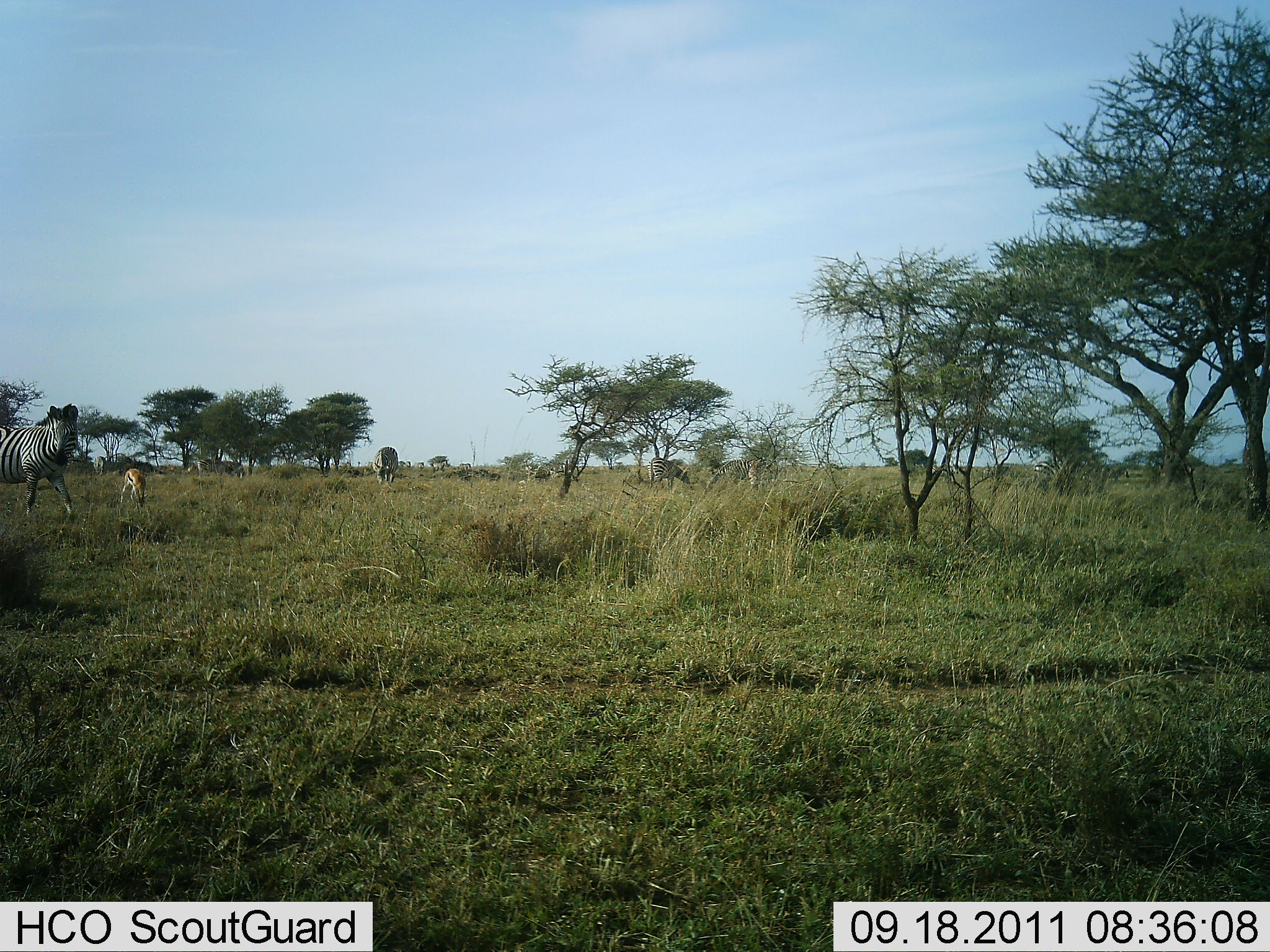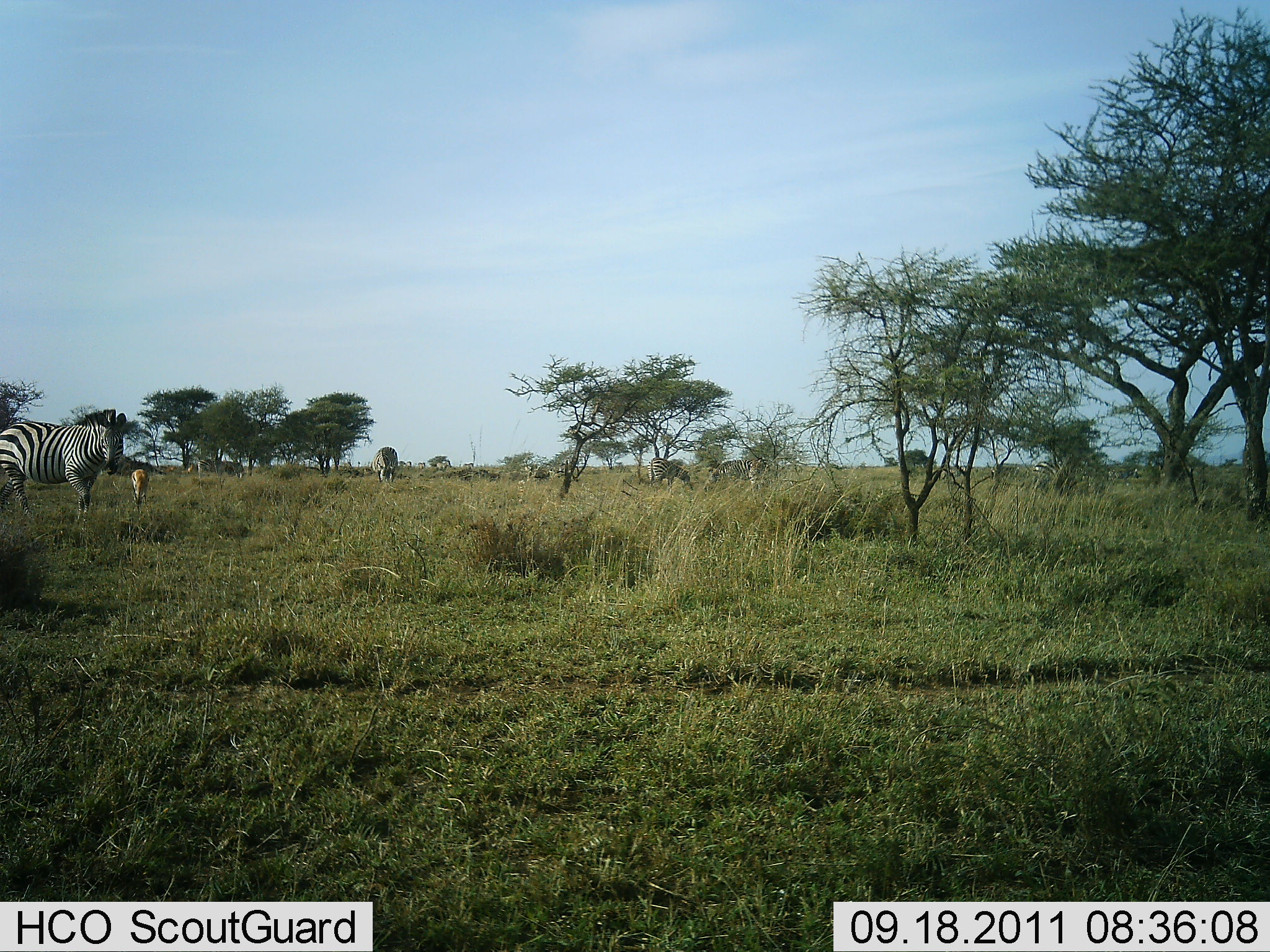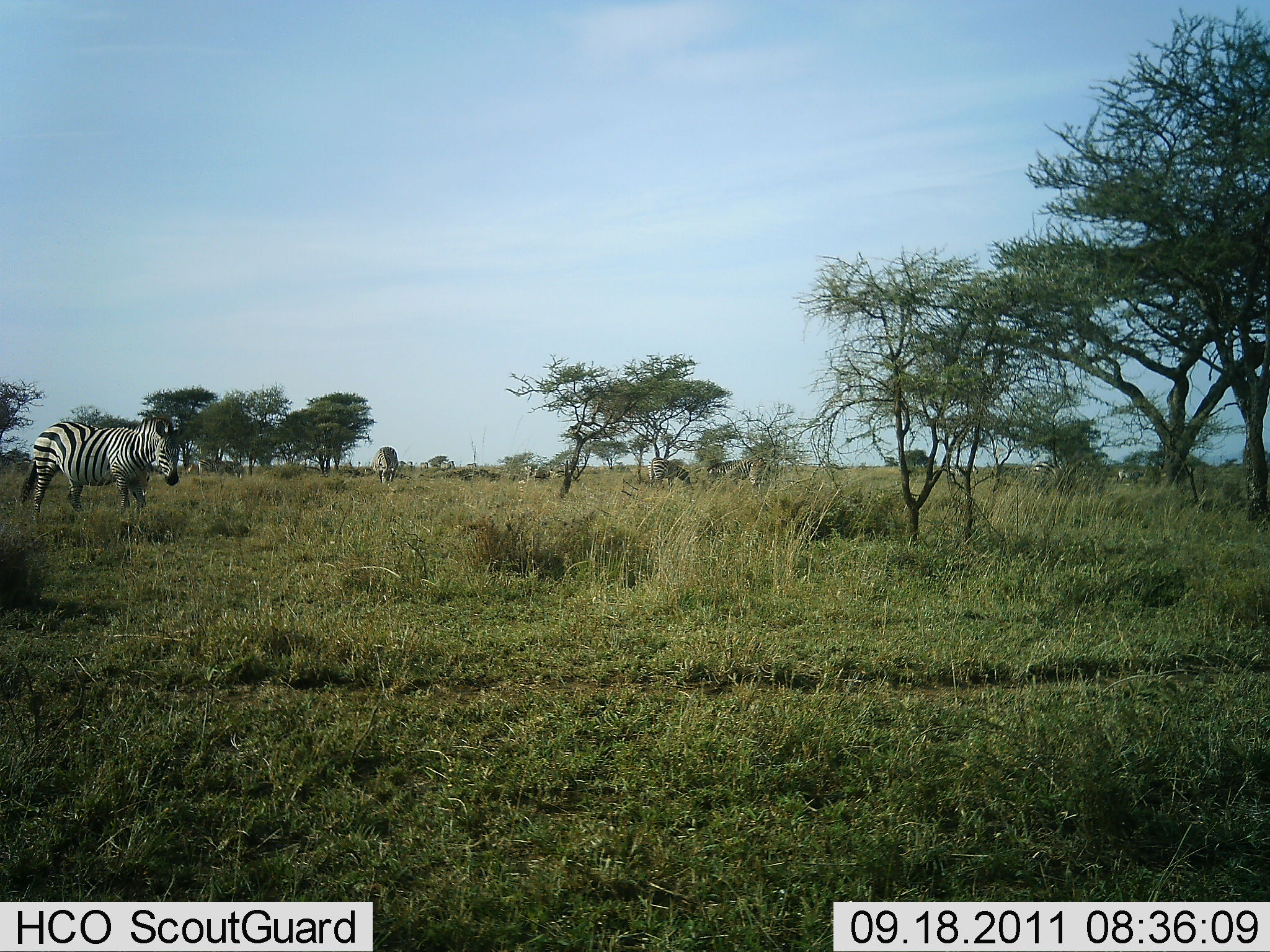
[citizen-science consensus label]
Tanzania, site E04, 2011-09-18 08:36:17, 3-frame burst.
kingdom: Animalia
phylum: Chordata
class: Mammalia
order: Artiodactyla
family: Bovidae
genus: Eudorcas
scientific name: Eudorcas thomsonii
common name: thomson's gazelle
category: gazellethomsons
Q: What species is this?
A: Gazellethomsons (thomson's gazelle) (Eudorcas thomsonii).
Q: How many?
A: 1.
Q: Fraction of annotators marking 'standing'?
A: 8%.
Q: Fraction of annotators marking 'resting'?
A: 0%.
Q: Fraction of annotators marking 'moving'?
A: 0%.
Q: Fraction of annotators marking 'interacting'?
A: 0%.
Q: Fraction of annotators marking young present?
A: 0%.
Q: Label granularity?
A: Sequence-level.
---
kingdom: Animalia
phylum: Chordata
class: Mammalia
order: Perissodactyla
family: Equidae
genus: Equus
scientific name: Equus quagga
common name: plains zebra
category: zebra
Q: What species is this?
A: Zebra (plains zebra) (Equus quagga).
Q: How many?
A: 2.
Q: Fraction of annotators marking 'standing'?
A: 26%.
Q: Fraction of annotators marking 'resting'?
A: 0%.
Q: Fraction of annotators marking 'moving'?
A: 74%.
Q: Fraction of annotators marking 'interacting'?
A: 0%.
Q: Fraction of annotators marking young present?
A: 5%.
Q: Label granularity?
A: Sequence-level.